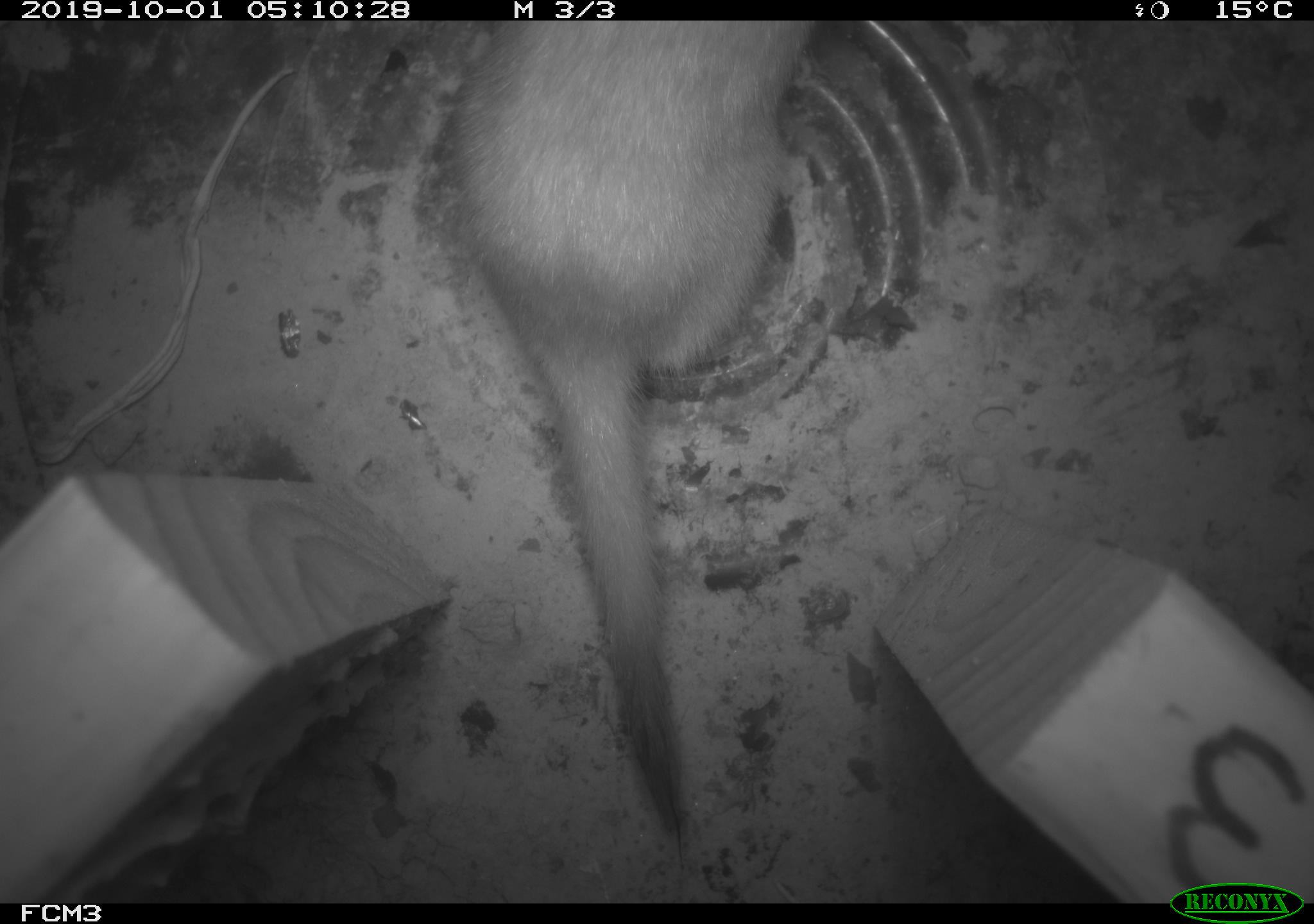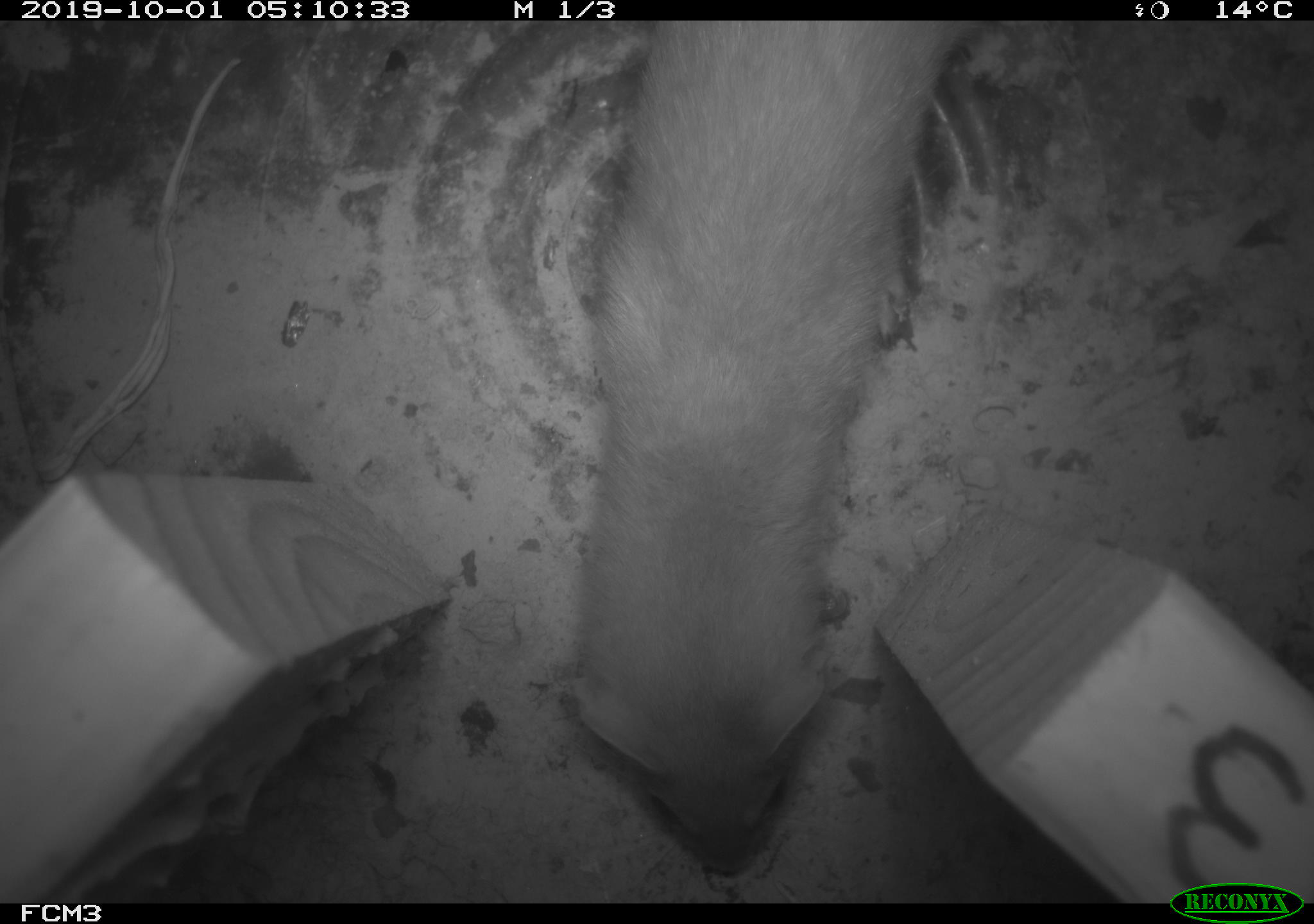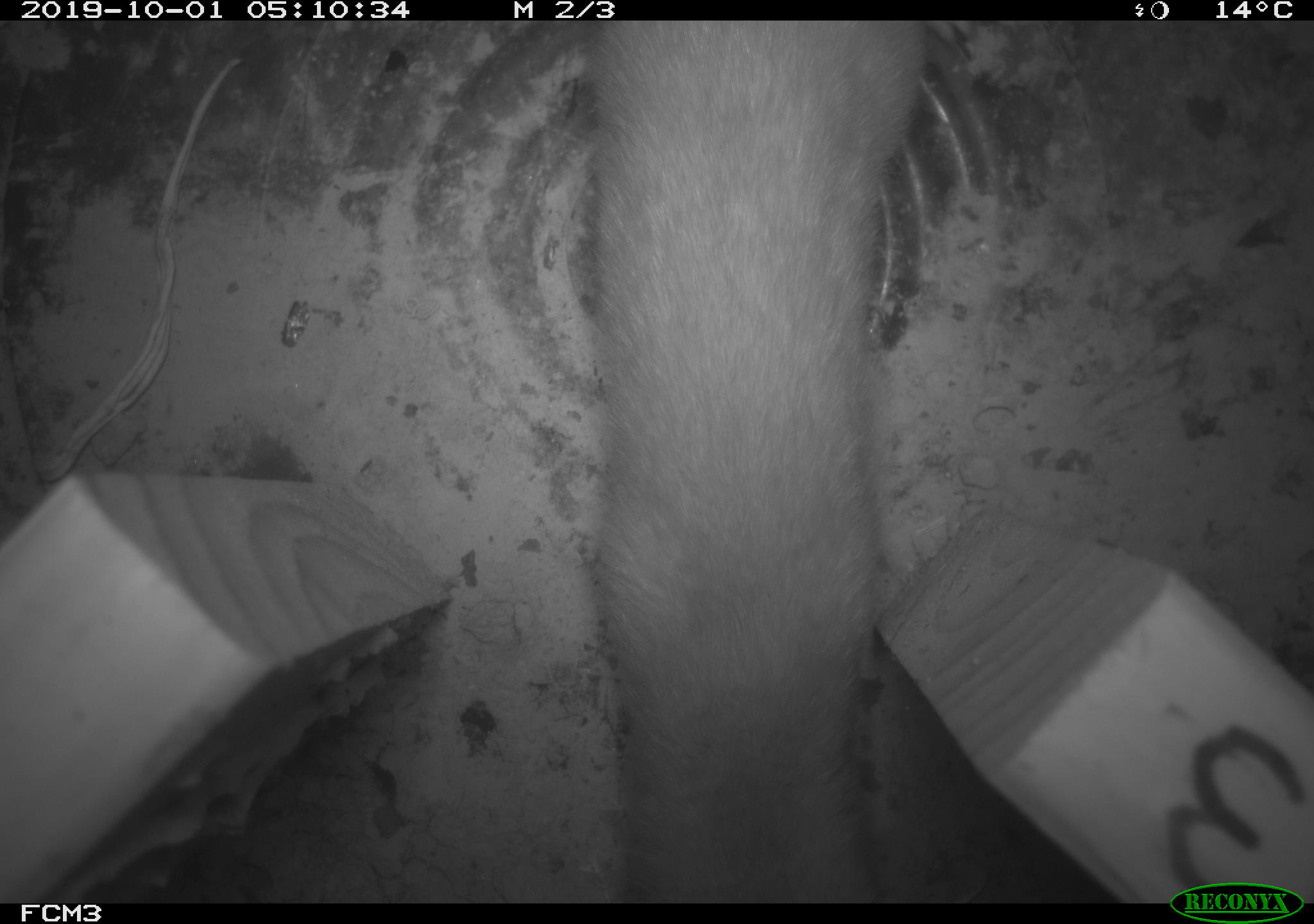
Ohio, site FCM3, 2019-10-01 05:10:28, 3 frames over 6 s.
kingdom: Animalia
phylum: Chordata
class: Mammalia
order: Carnivora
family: Mustelidae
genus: Neogale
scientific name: Neogale frenata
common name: long-tailed weasel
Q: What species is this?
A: Long-tailed weasel (Neogale frenata).